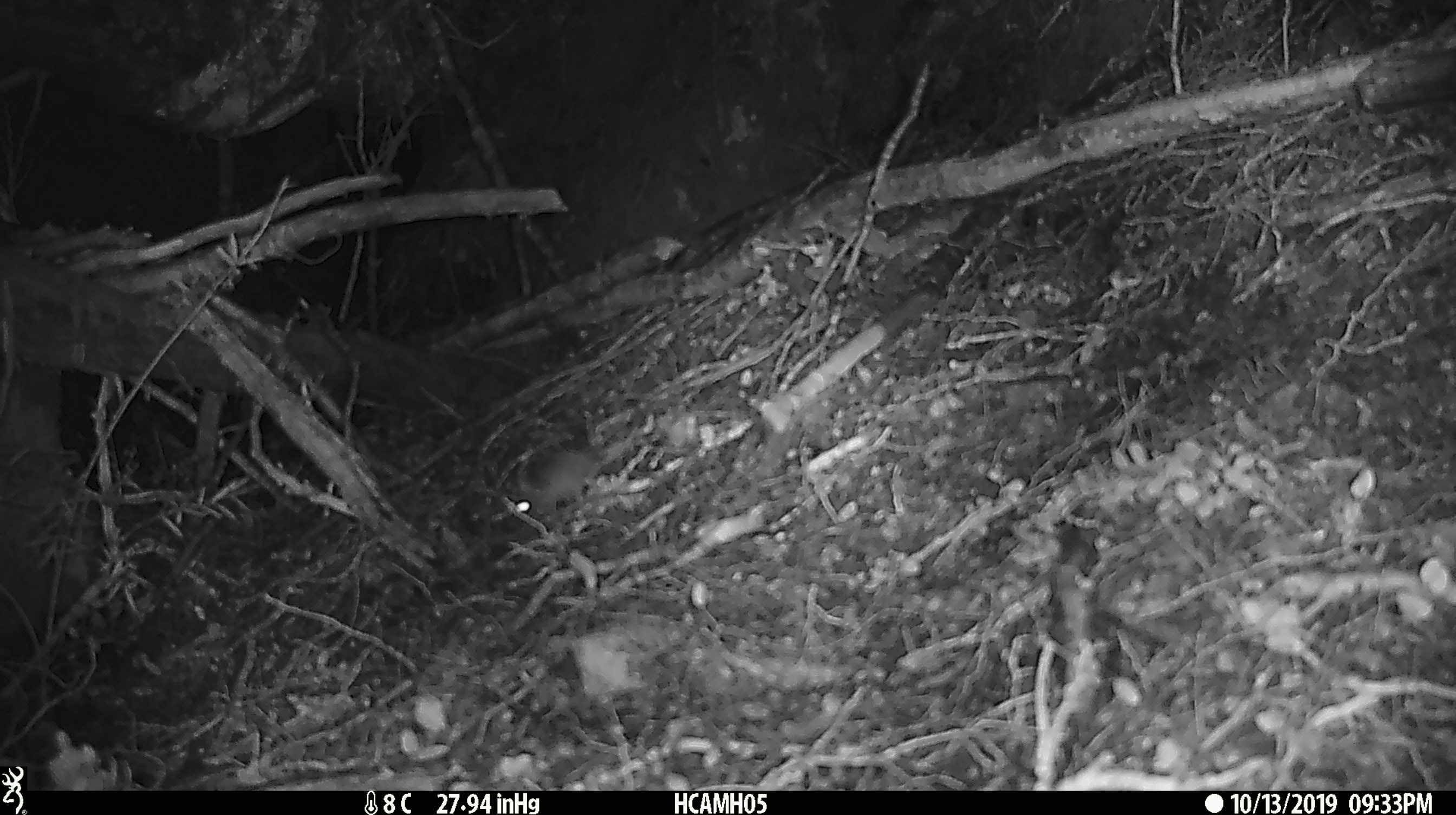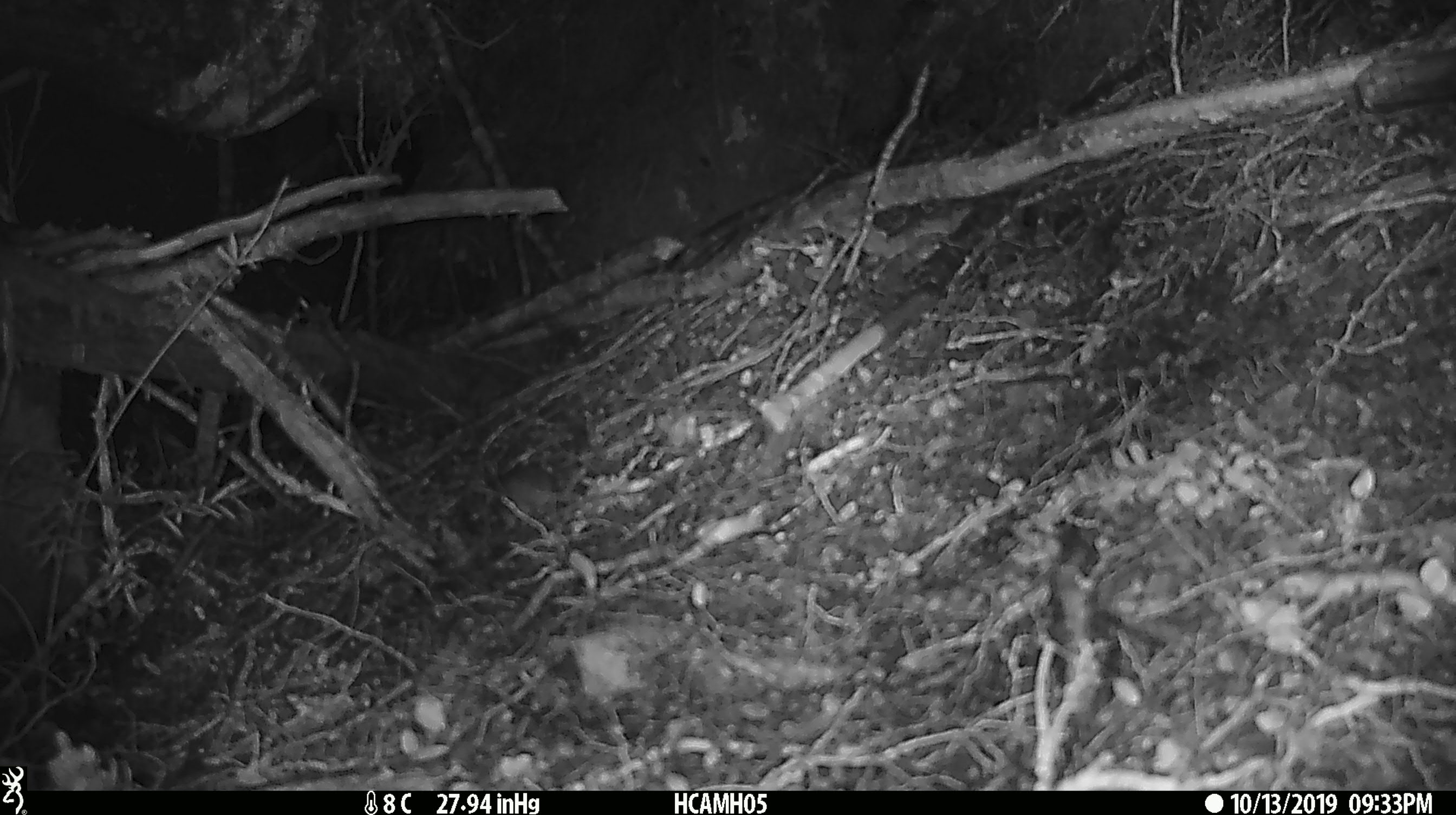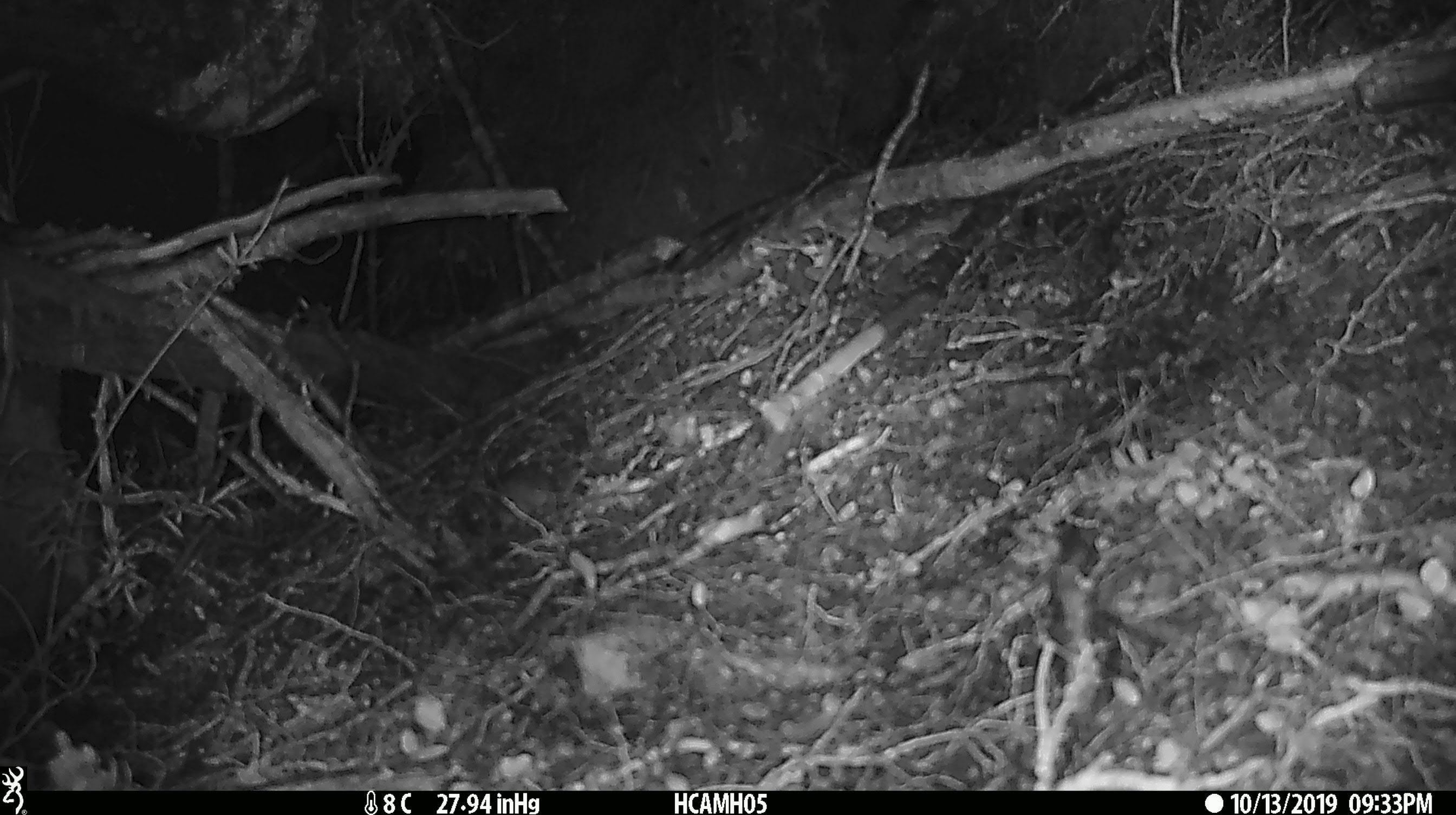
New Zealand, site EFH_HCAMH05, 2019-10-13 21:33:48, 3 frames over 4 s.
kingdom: Animalia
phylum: Chordata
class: Mammalia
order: Rodentia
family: Muridae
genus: Mus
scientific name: Mus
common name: mouse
Mouse (Mus).